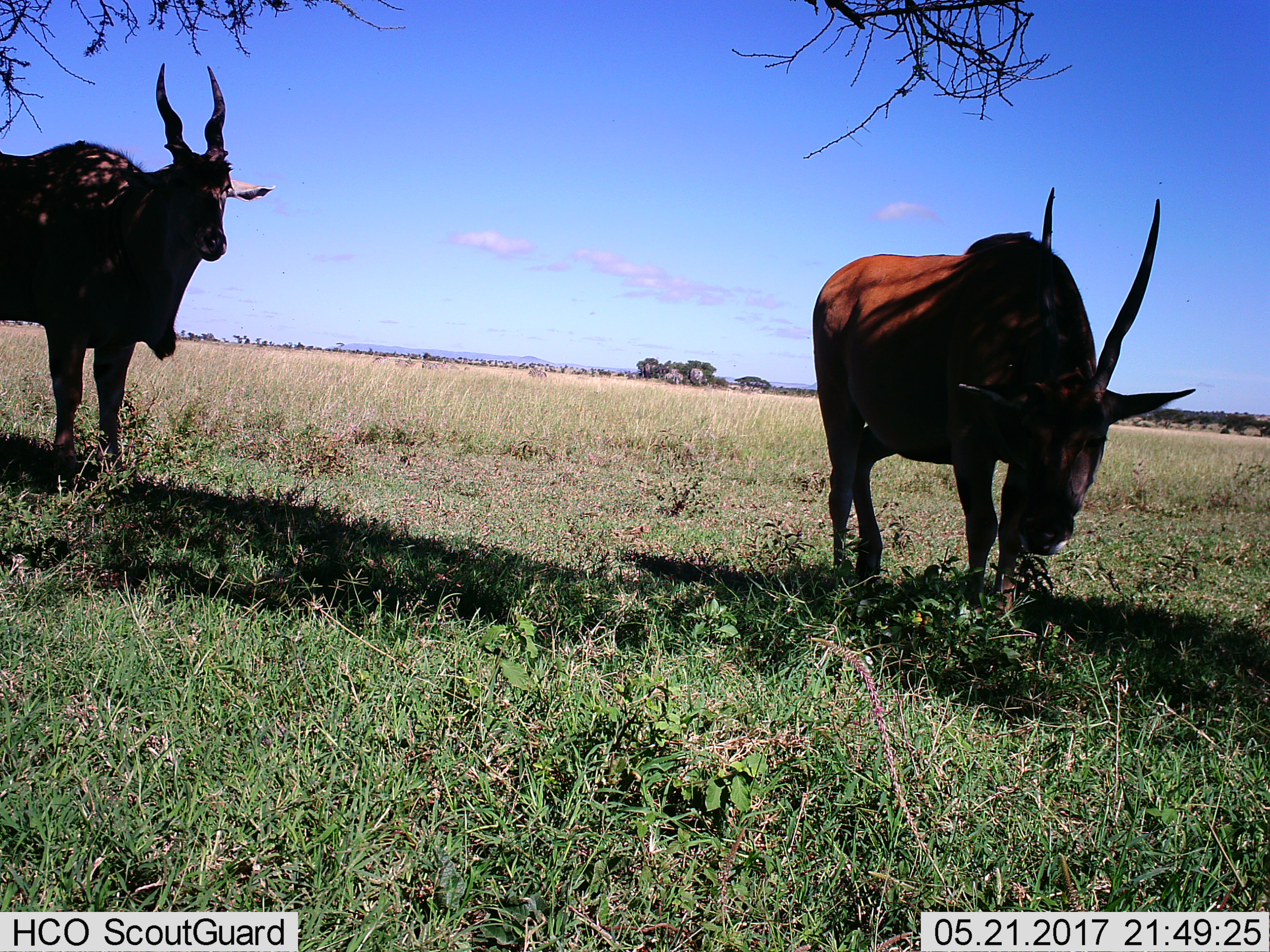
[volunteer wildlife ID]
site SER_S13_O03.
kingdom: Animalia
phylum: Chordata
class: Mammalia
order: Artiodactyla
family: Bovidae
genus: Tragelaphus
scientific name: Tragelaphus oryx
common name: eland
Eland (Tragelaphus oryx), count 2. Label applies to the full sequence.